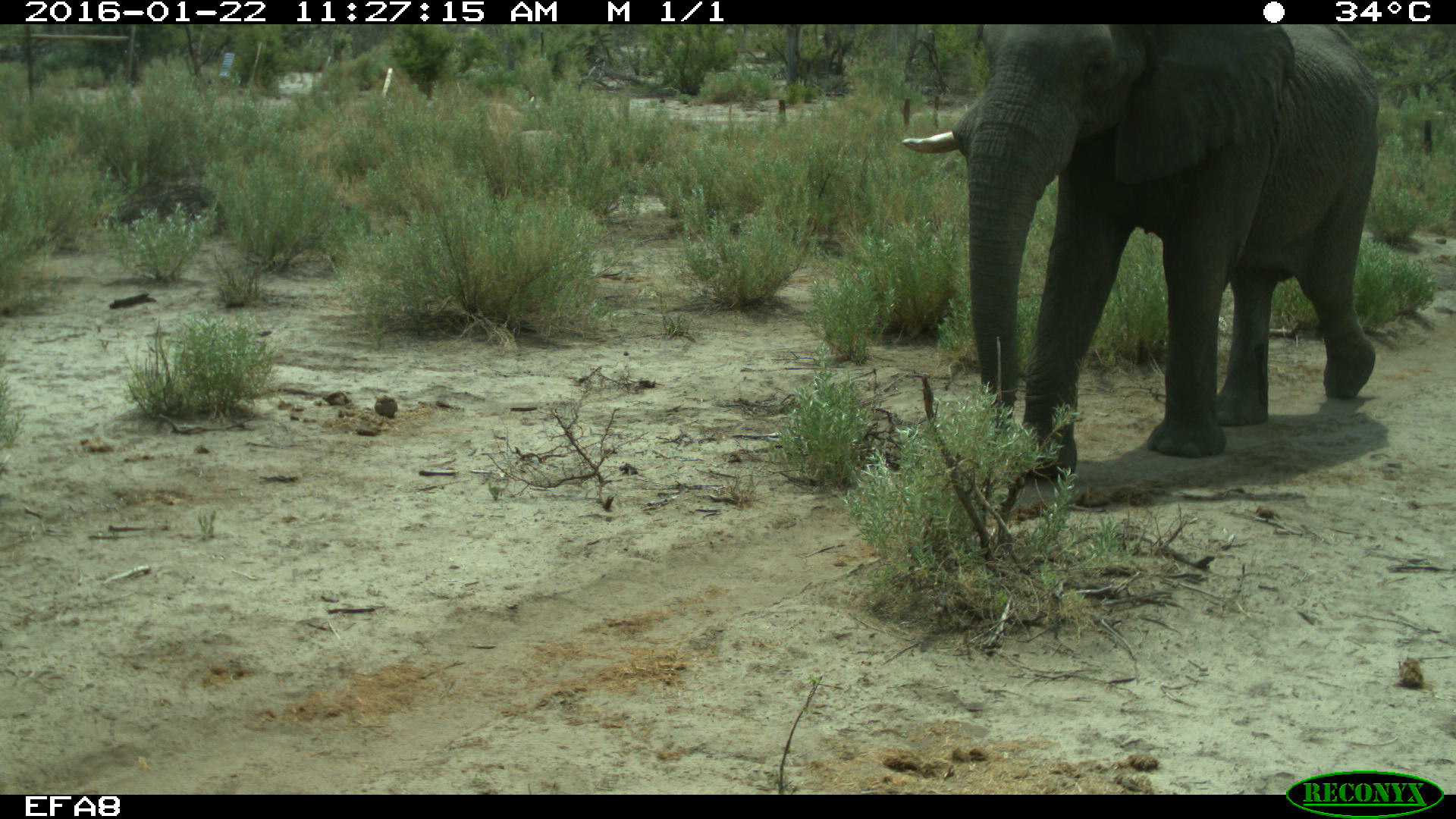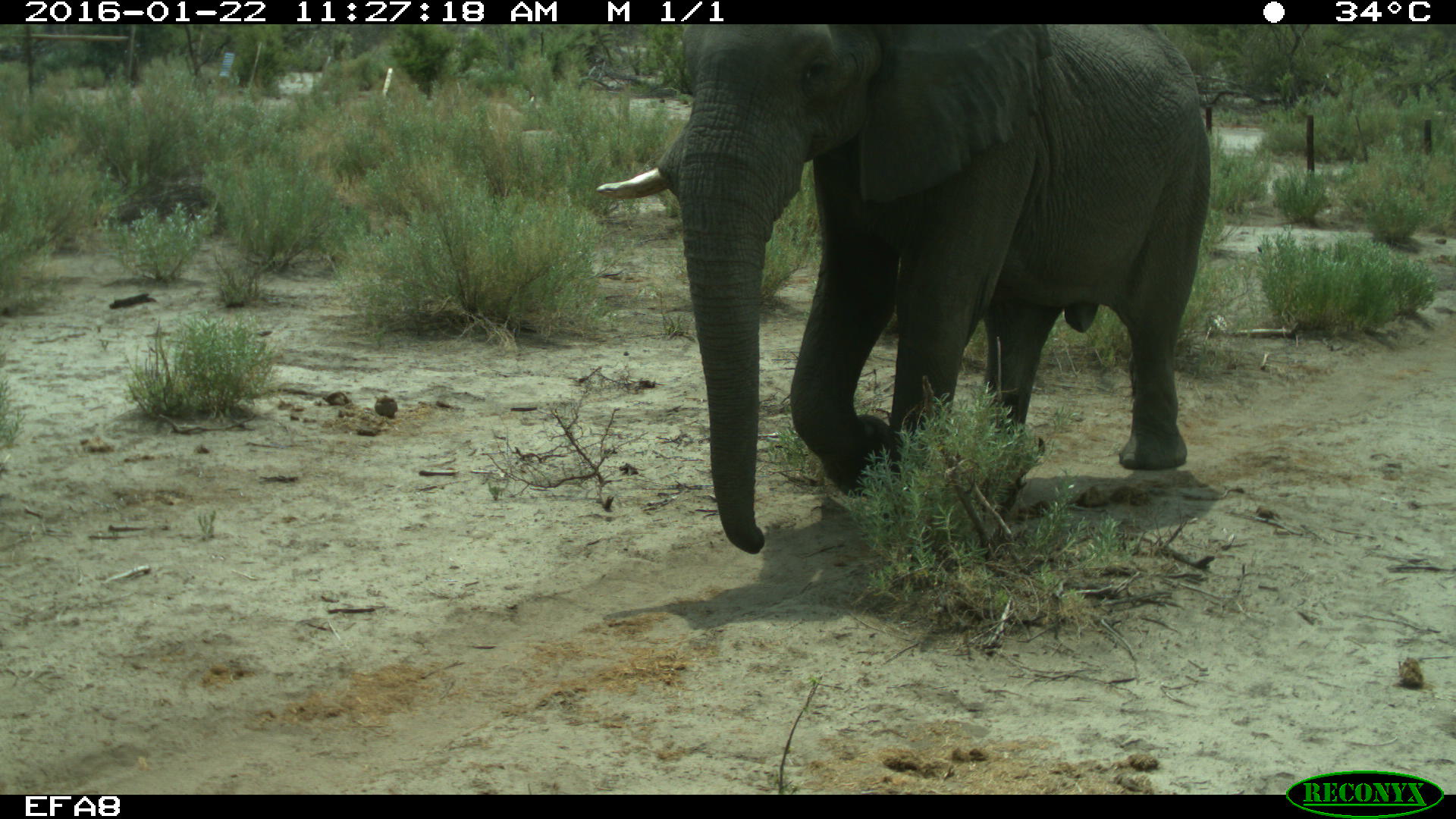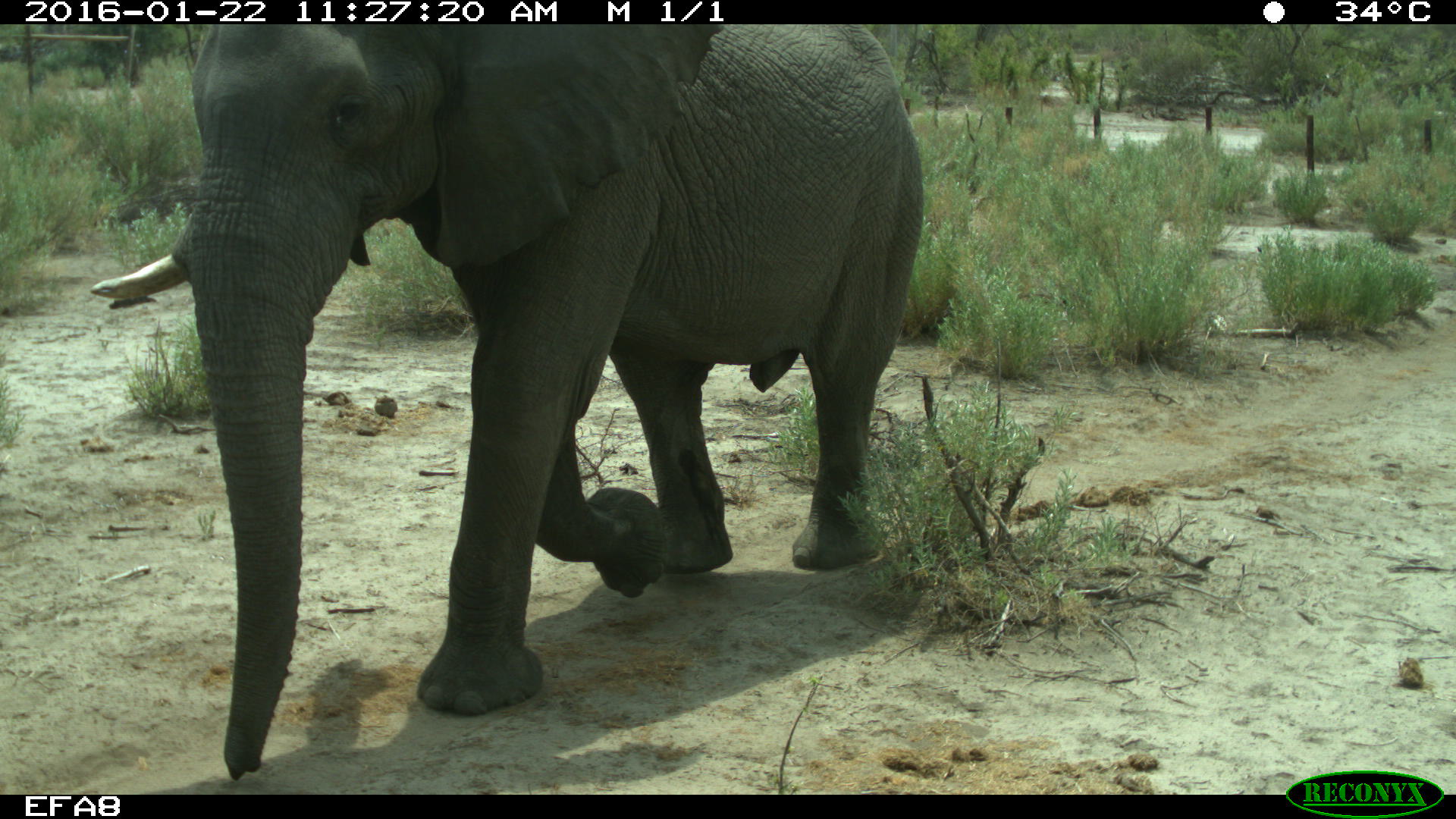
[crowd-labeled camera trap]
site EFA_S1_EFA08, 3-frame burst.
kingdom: Animalia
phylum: Chordata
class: Mammalia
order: Proboscidea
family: Elephantidae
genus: Loxodonta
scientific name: Loxodonta africana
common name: african bush elephant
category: elephant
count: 1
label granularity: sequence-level